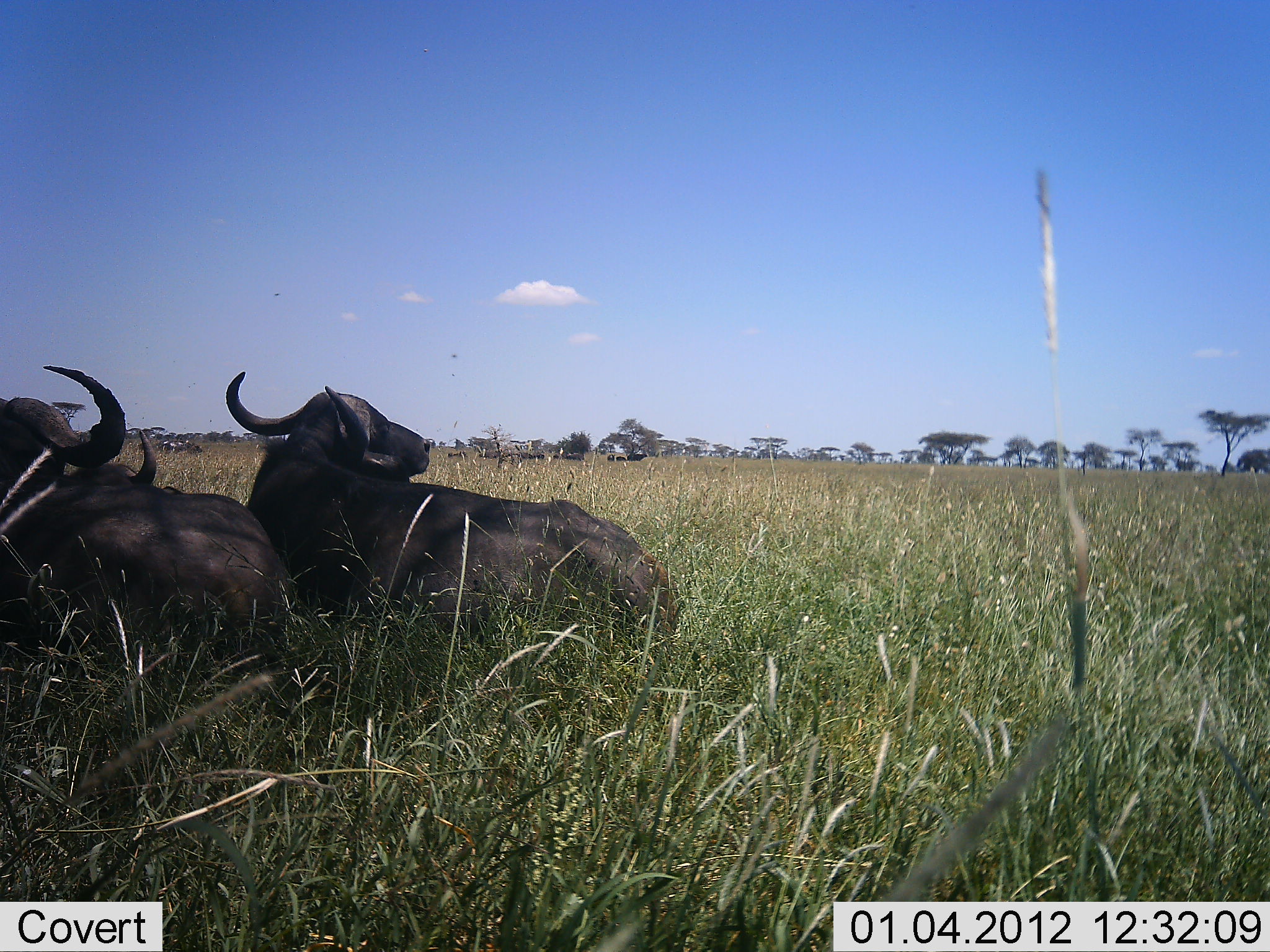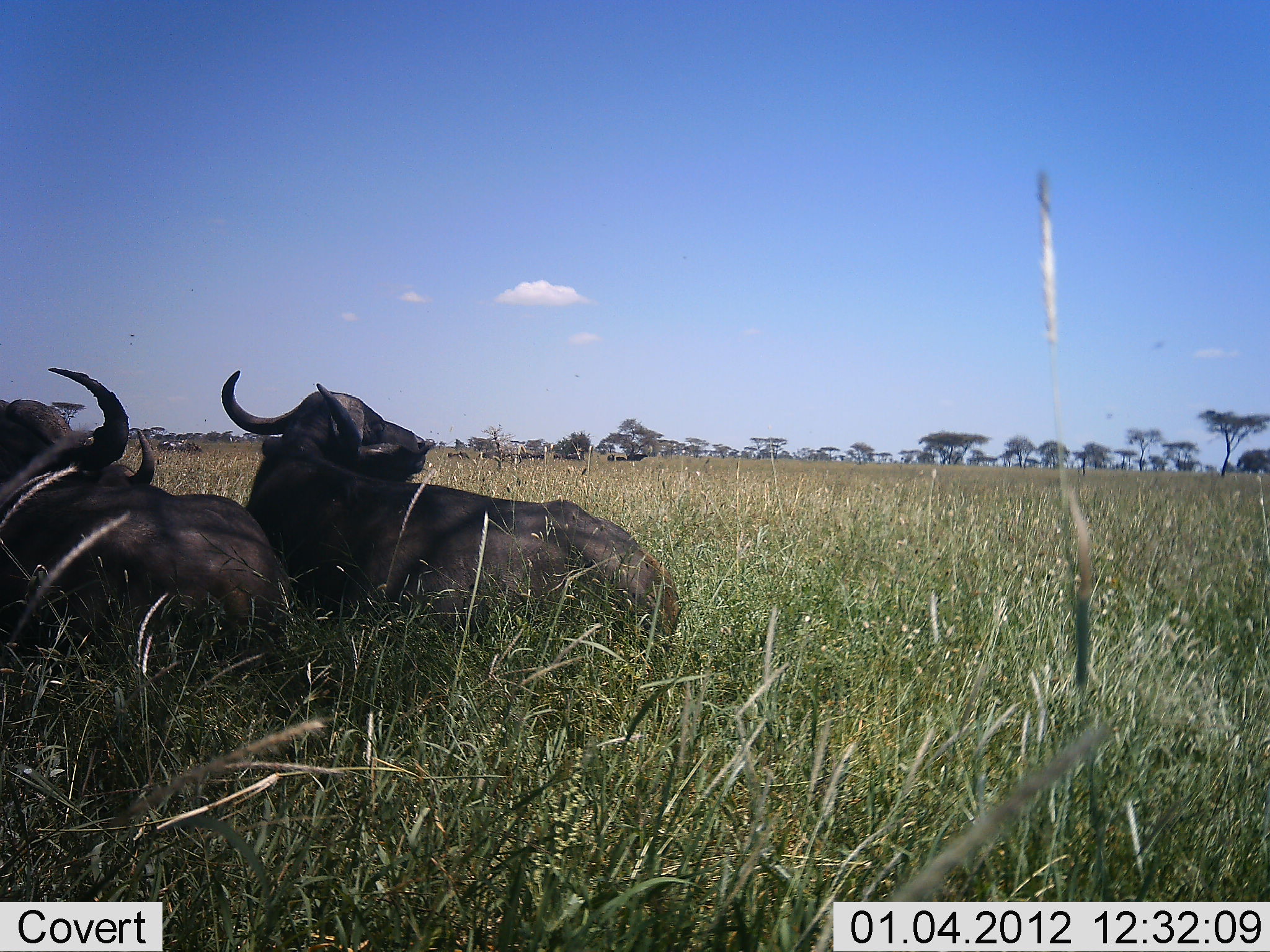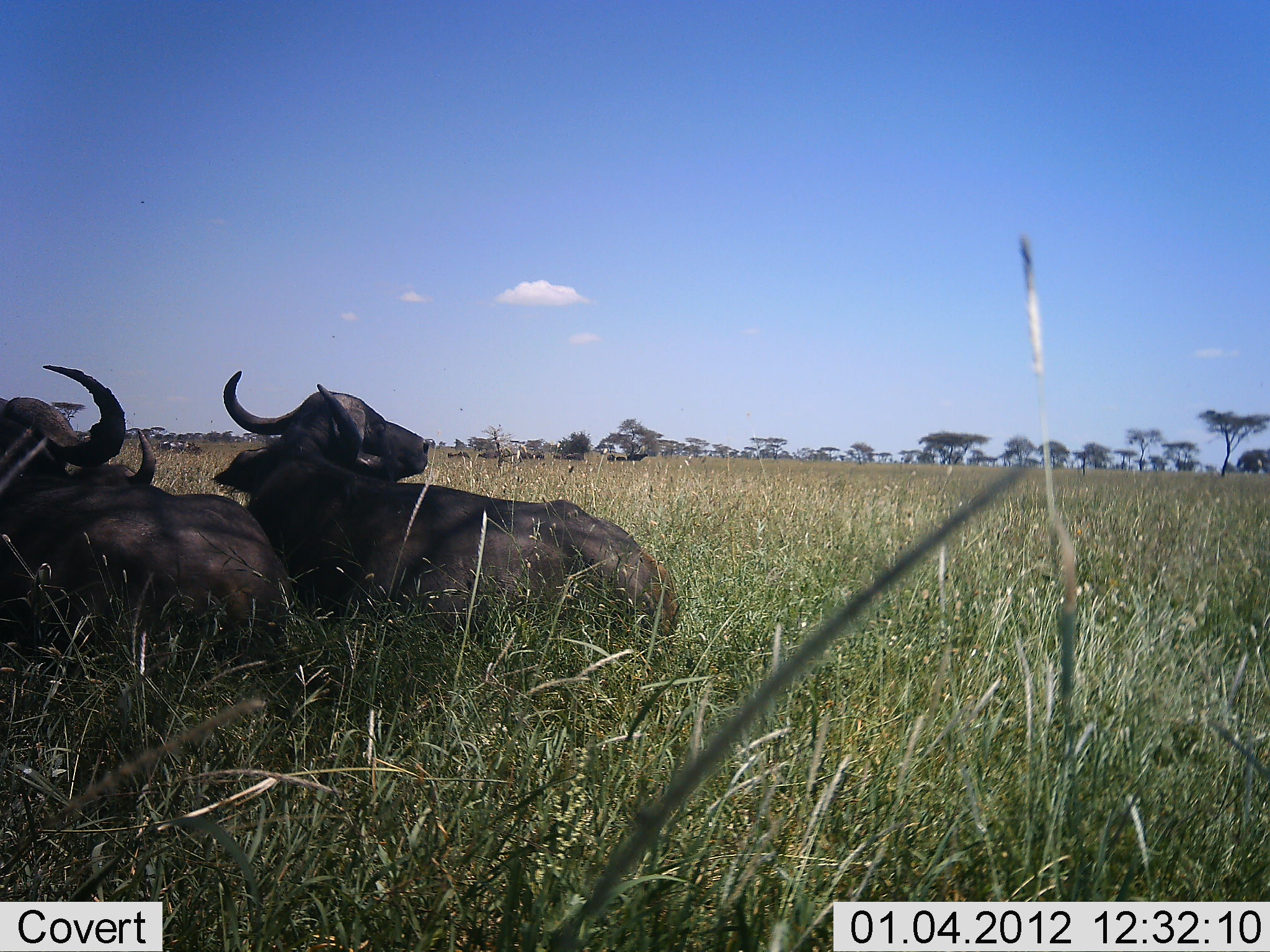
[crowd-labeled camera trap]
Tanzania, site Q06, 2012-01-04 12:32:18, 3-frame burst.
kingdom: Animalia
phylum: Chordata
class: Mammalia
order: Artiodactyla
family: Bovidae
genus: Syncerus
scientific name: Syncerus caffer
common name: cape buffalo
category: buffalo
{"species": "buffalo (cape buffalo) (Syncerus caffer)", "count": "2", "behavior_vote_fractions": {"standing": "0%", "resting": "100%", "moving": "0%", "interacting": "0%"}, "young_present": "0%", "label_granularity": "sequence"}